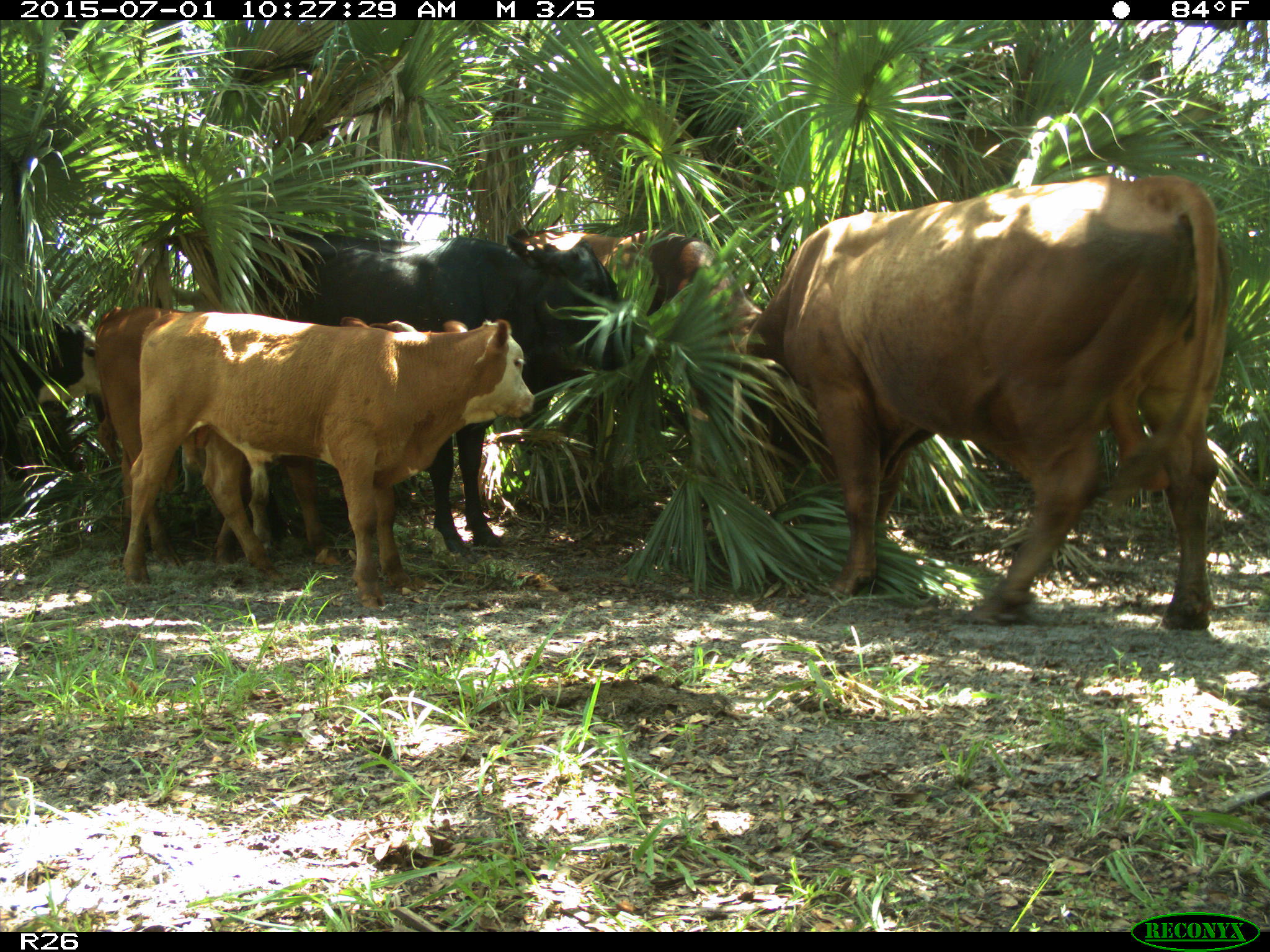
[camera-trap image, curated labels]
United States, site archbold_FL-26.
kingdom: Animalia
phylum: Chordata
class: Mammalia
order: Artiodactyla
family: Bovidae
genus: Bos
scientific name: Bos taurus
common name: domestic cow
Bos taurus (domestic cow).